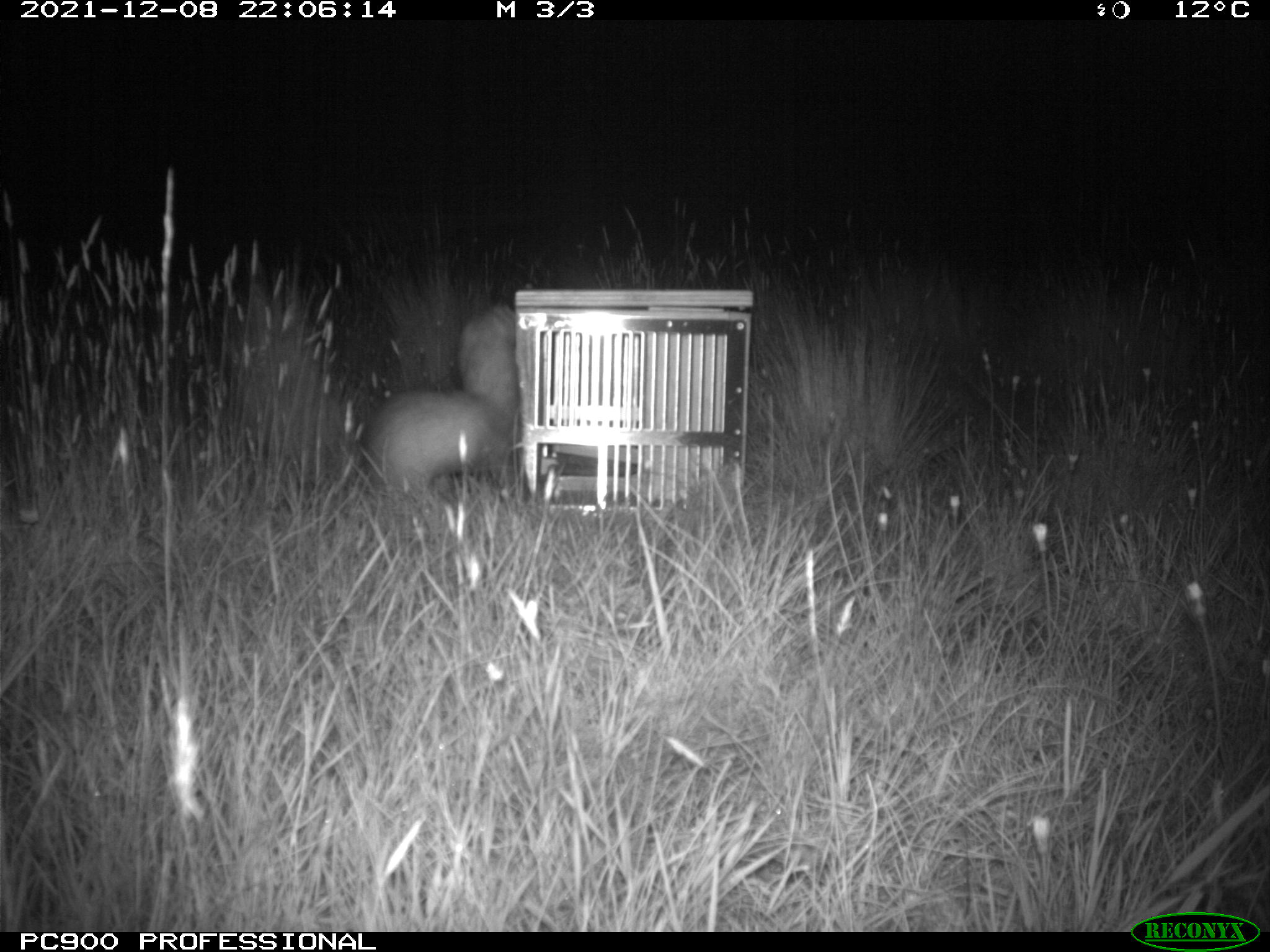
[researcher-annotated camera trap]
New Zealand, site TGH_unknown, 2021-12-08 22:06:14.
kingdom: Animalia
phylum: Chordata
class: Mammalia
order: Carnivora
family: Mustelidae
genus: Mustela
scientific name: Mustela furo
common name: ferret